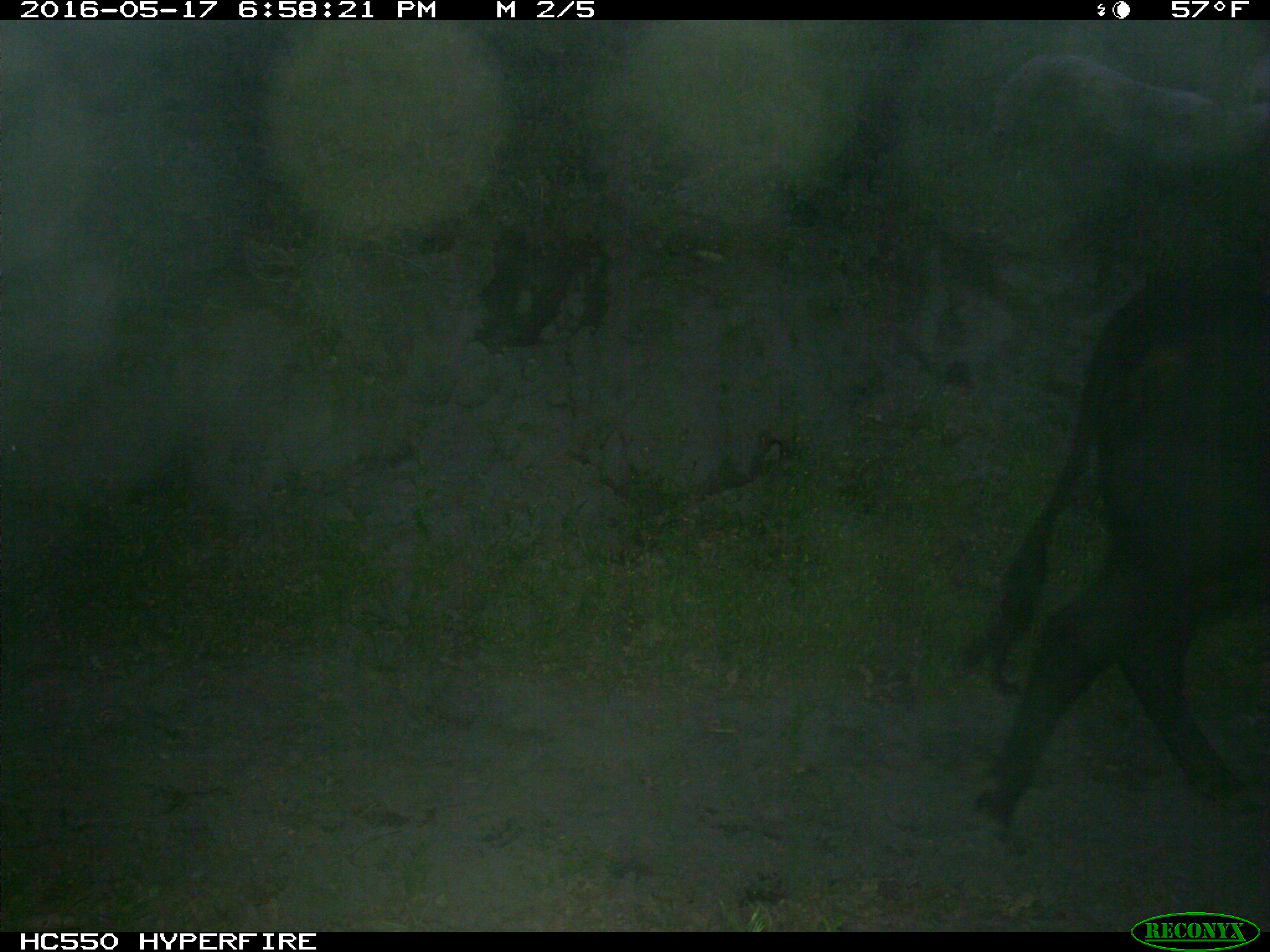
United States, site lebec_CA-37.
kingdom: Animalia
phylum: Chordata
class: Mammalia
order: Artiodactyla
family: Bovidae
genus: Bos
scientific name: Bos taurus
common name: domestic cow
Bos taurus (domestic cow).